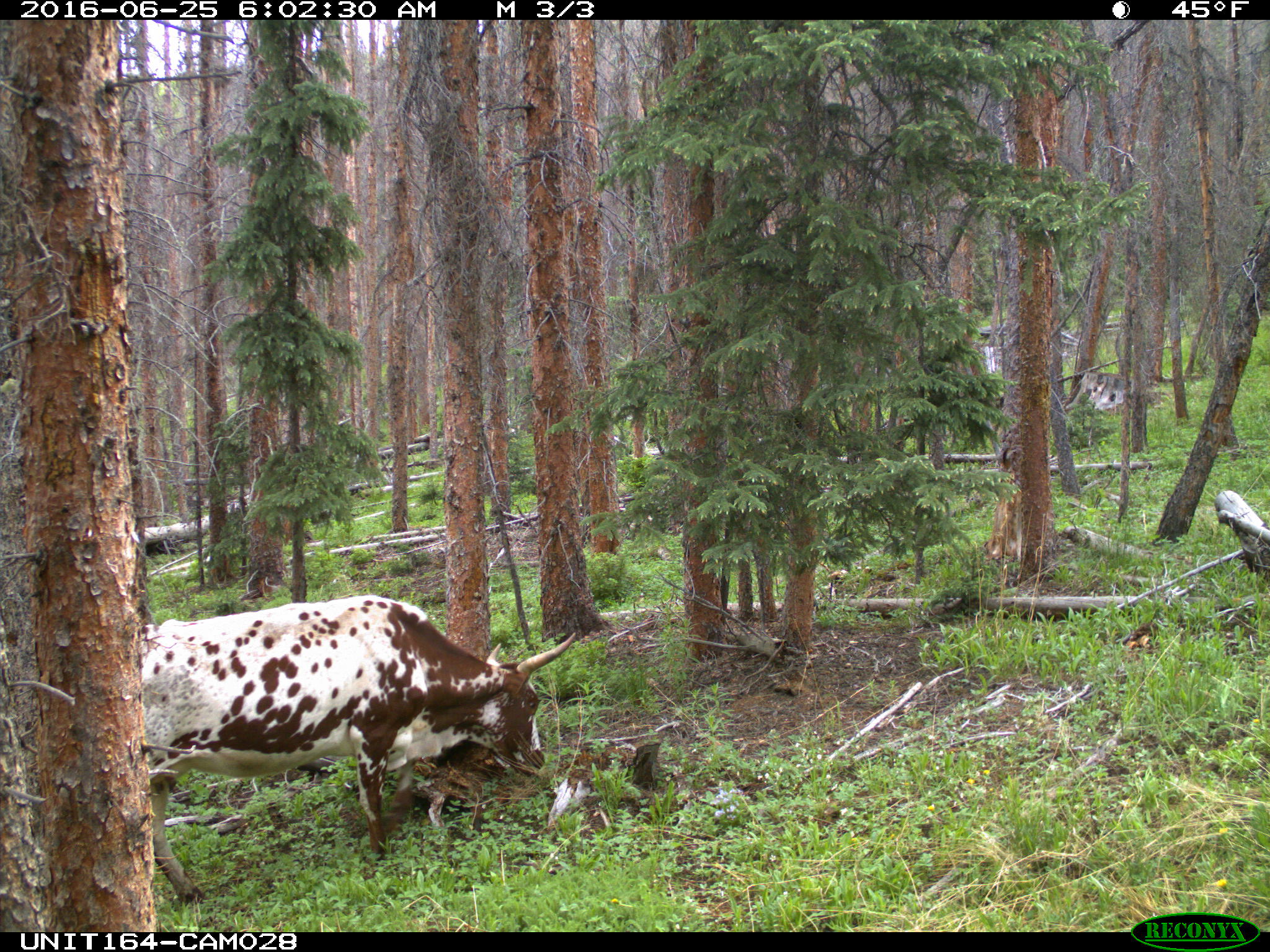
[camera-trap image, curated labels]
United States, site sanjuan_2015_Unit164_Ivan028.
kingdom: Animalia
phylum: Chordata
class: Mammalia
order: Artiodactyla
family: Bovidae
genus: Bos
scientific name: Bos taurus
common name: domestic cow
Bos taurus (domestic cow).